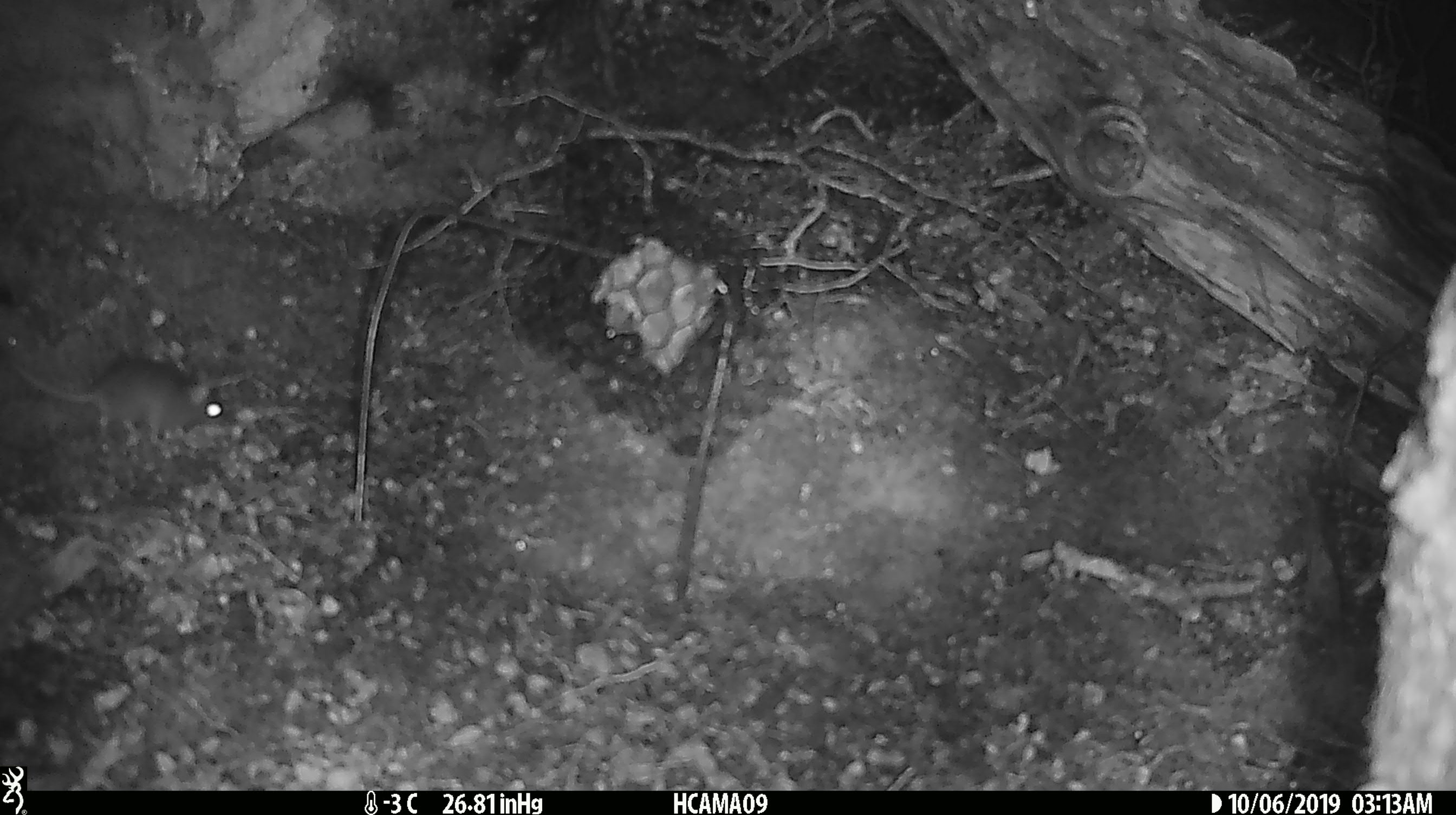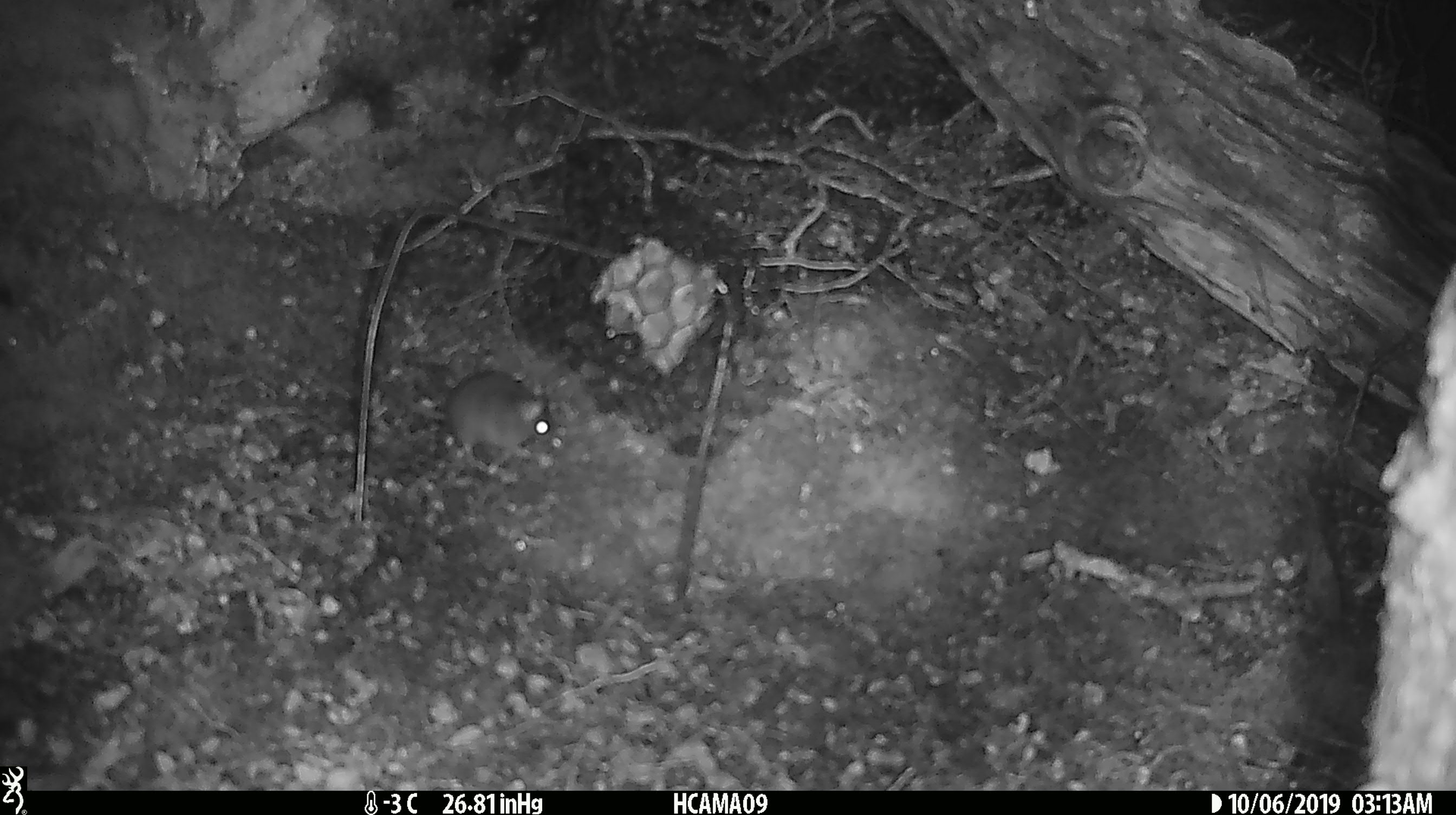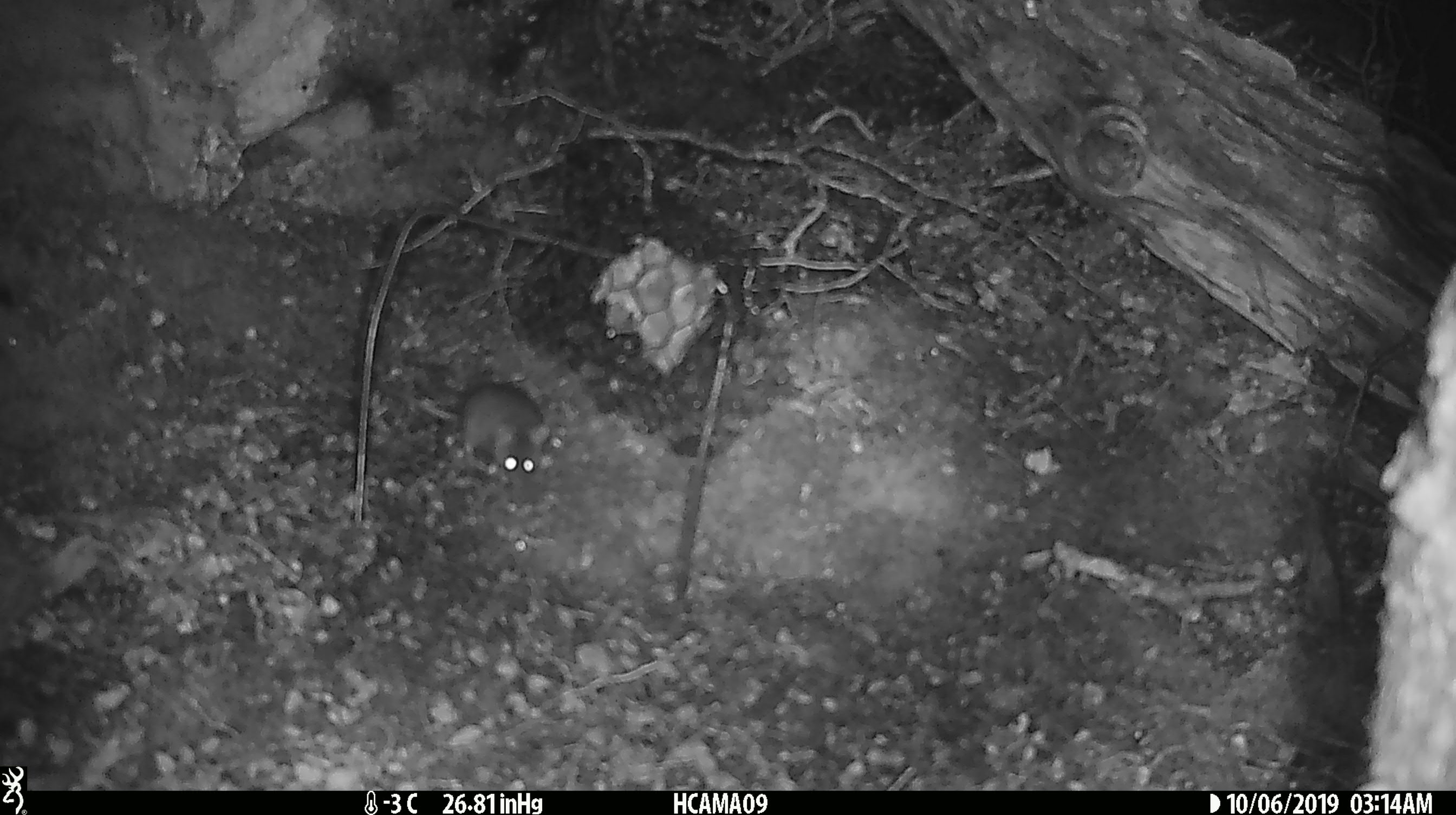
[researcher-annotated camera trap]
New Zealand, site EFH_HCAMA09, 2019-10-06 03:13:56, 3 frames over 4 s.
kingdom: Animalia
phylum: Chordata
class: Mammalia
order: Rodentia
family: Muridae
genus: Mus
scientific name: Mus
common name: mouse